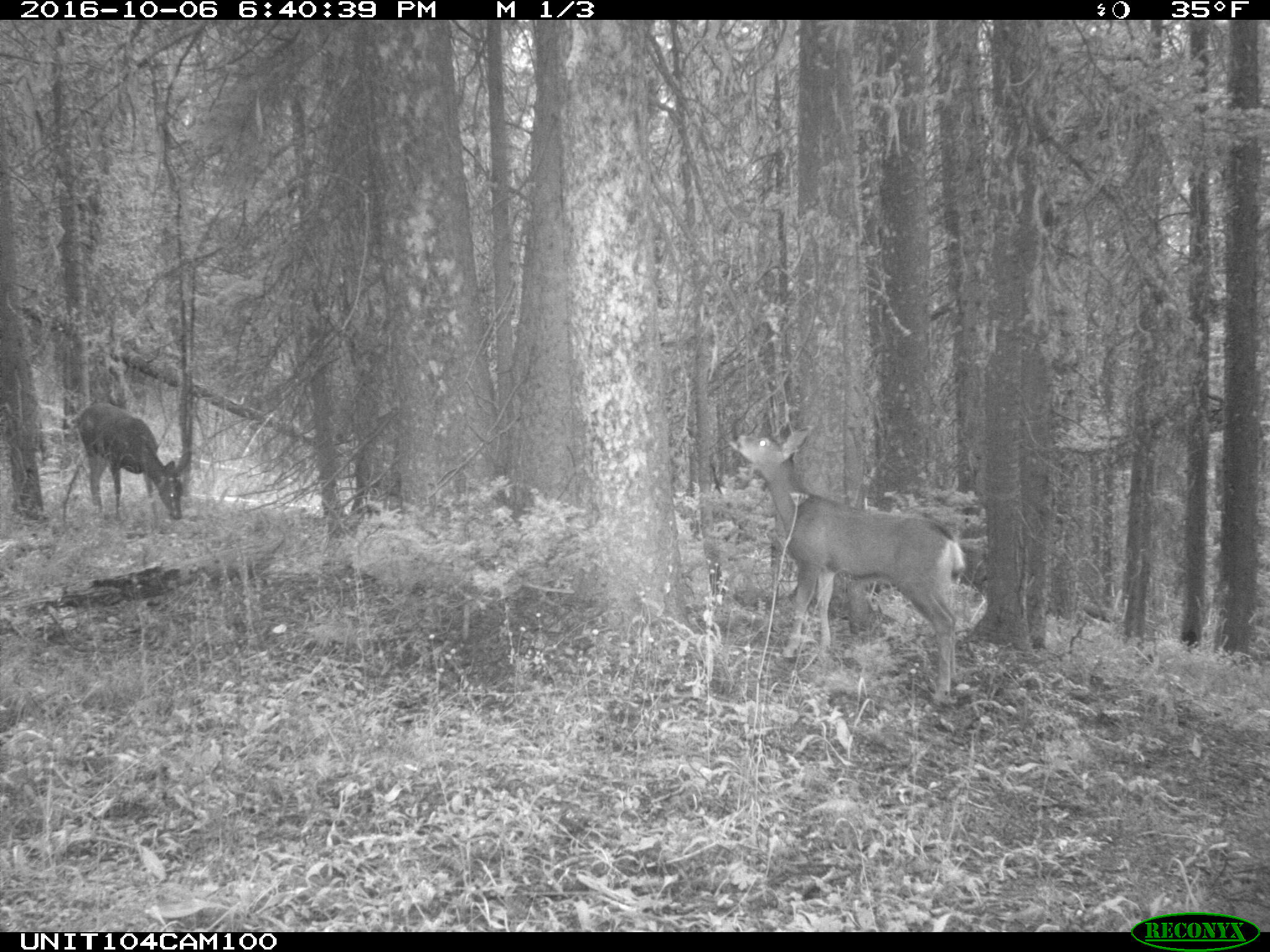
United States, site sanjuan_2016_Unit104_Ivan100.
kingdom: Animalia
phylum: Chordata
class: Mammalia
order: Artiodactyla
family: Cervidae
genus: Odocoileus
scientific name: Odocoileus hemionus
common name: mule deer